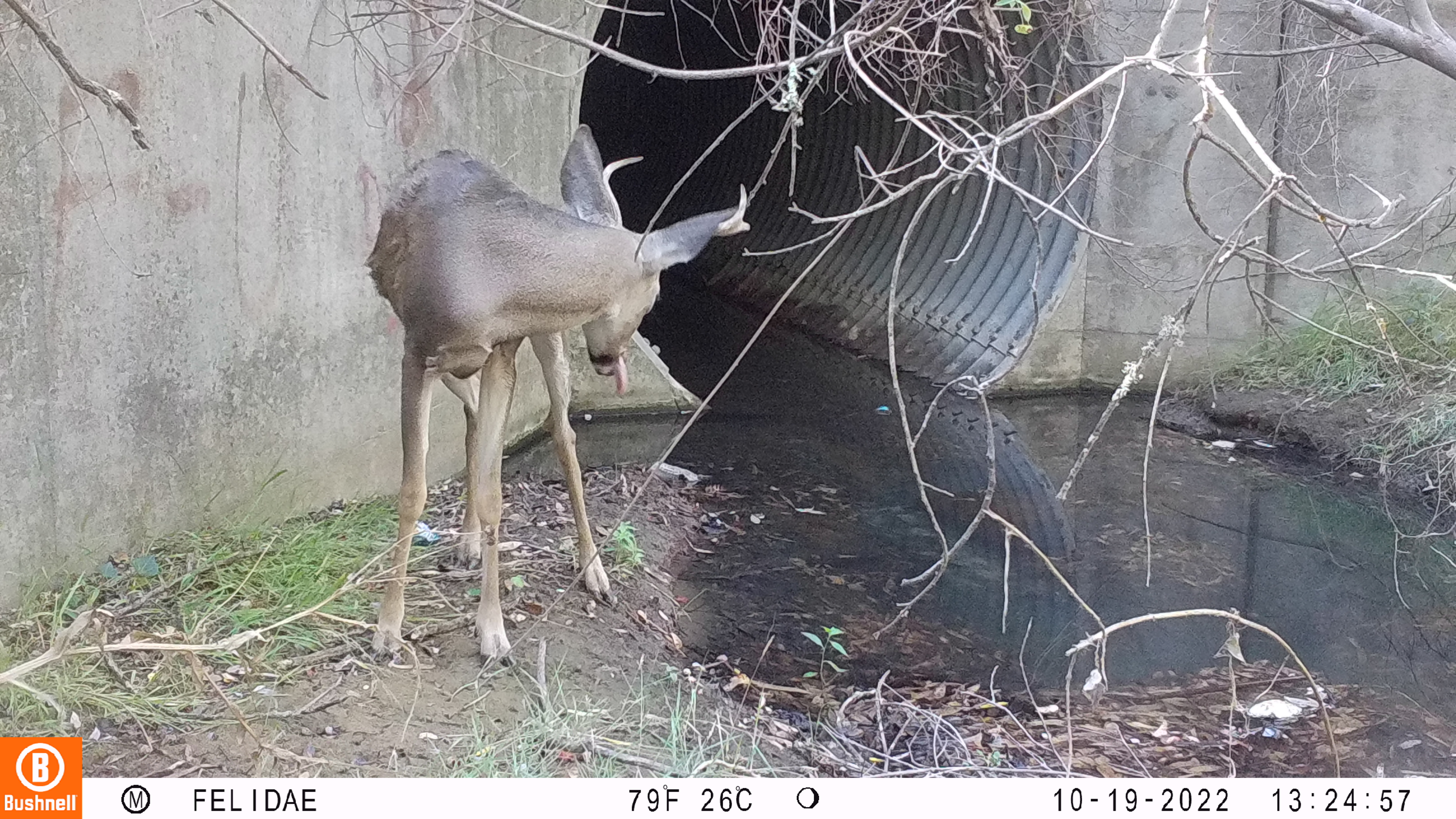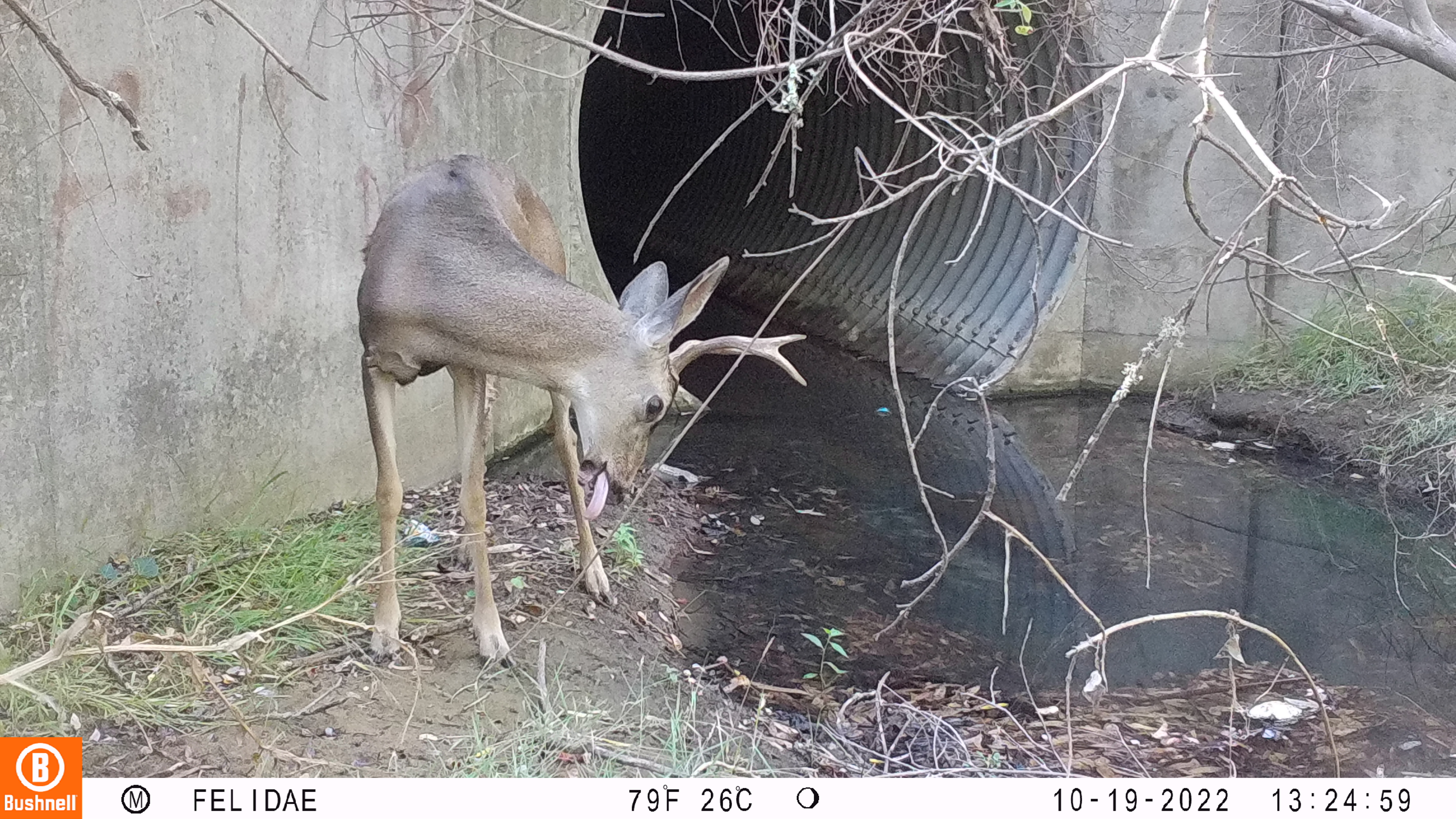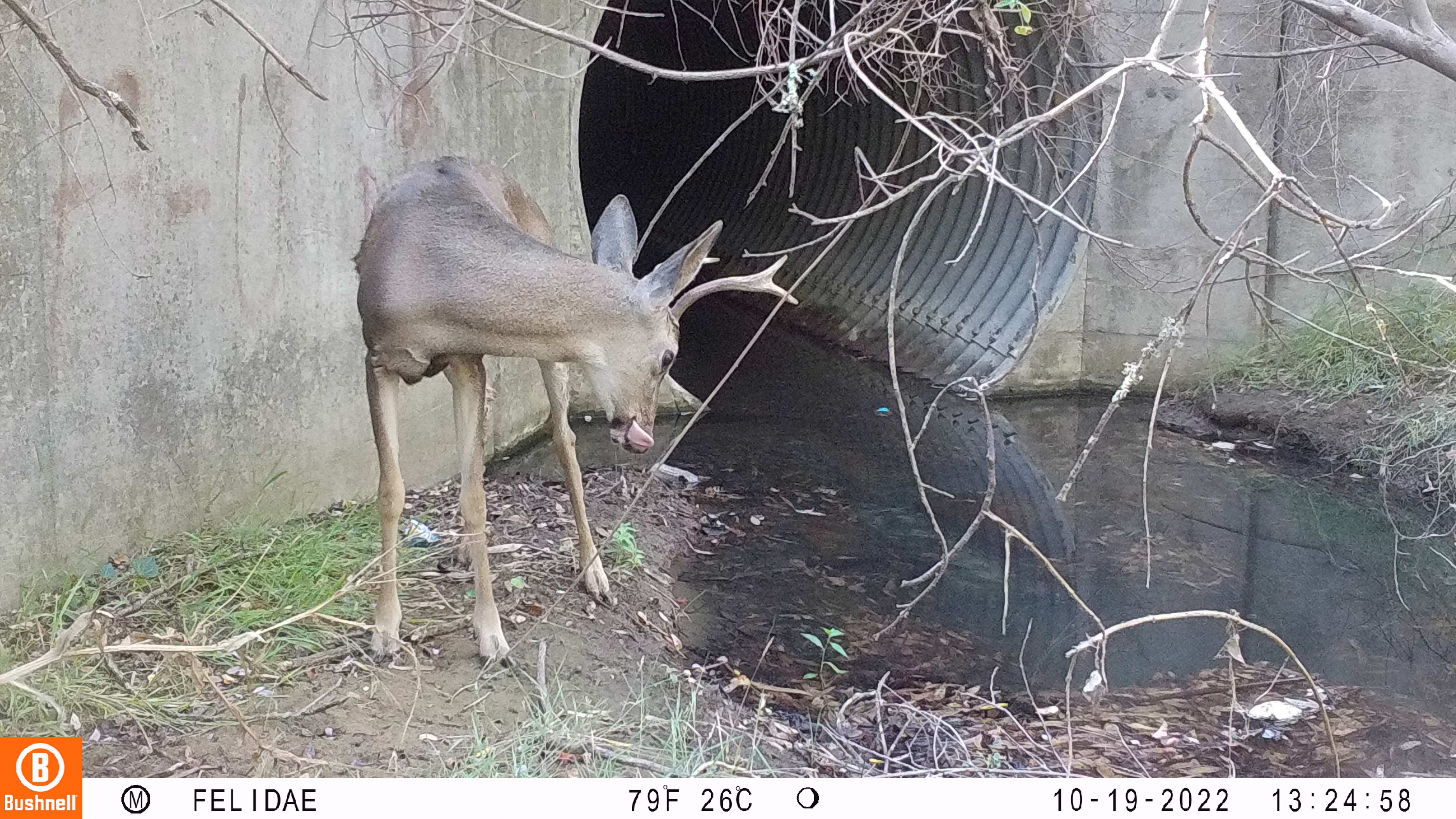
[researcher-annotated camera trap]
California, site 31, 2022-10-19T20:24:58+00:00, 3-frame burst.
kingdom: Animalia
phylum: Chordata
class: Mammalia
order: Artiodactyla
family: Cervidae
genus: Odocoileus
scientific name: Odocoileus hemionus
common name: mule deer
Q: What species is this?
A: Mule deer (Odocoileus hemionus).